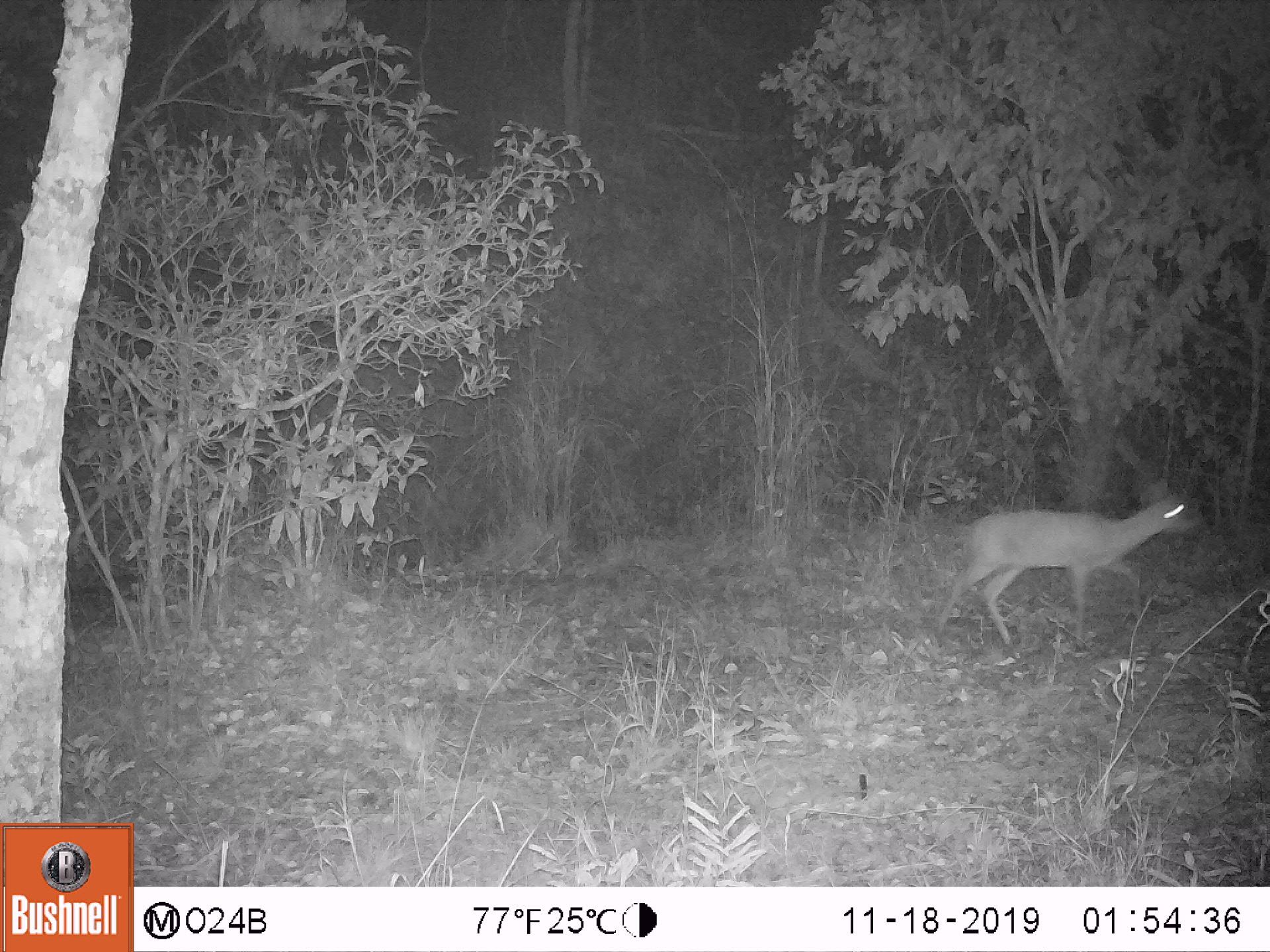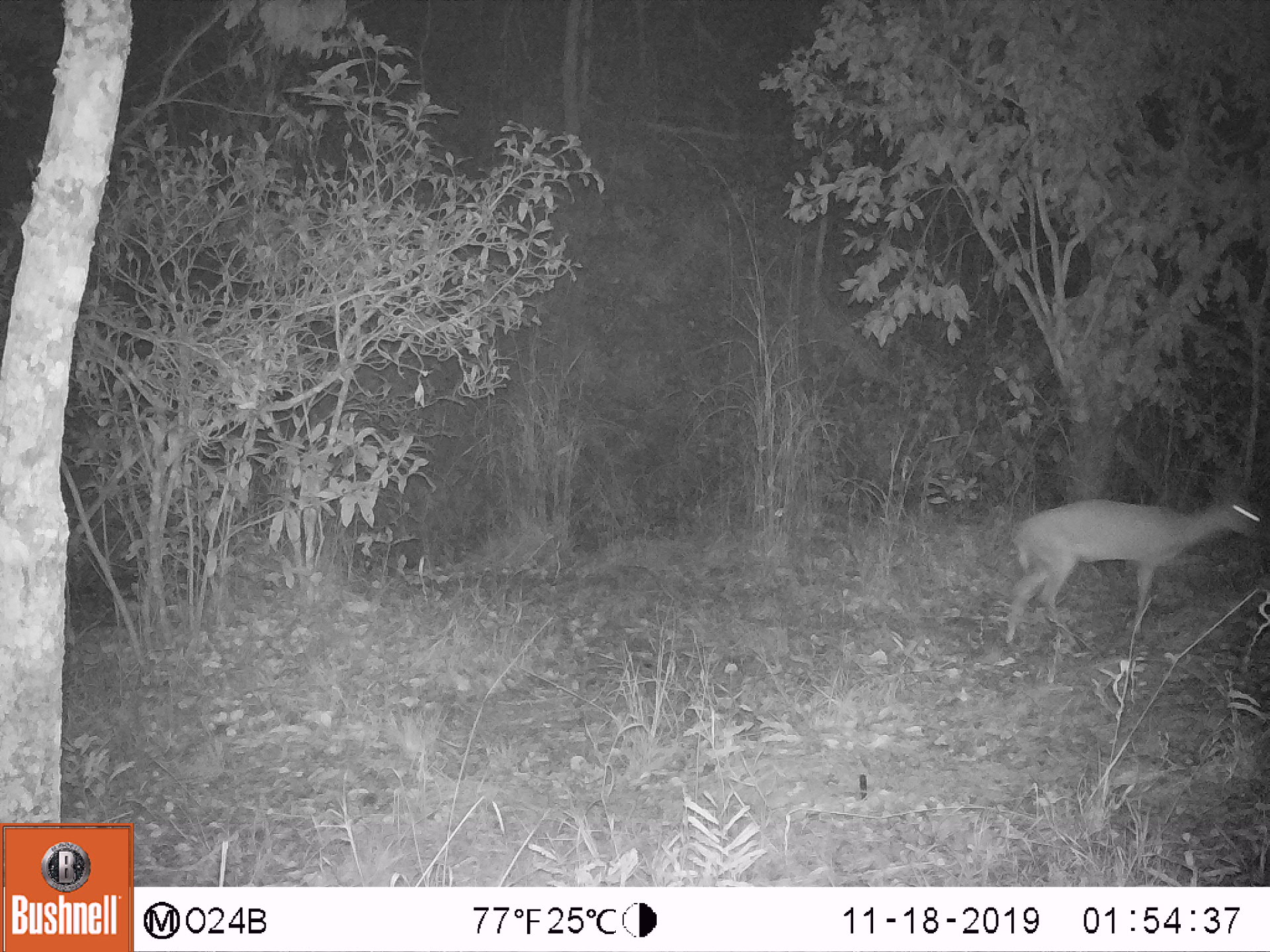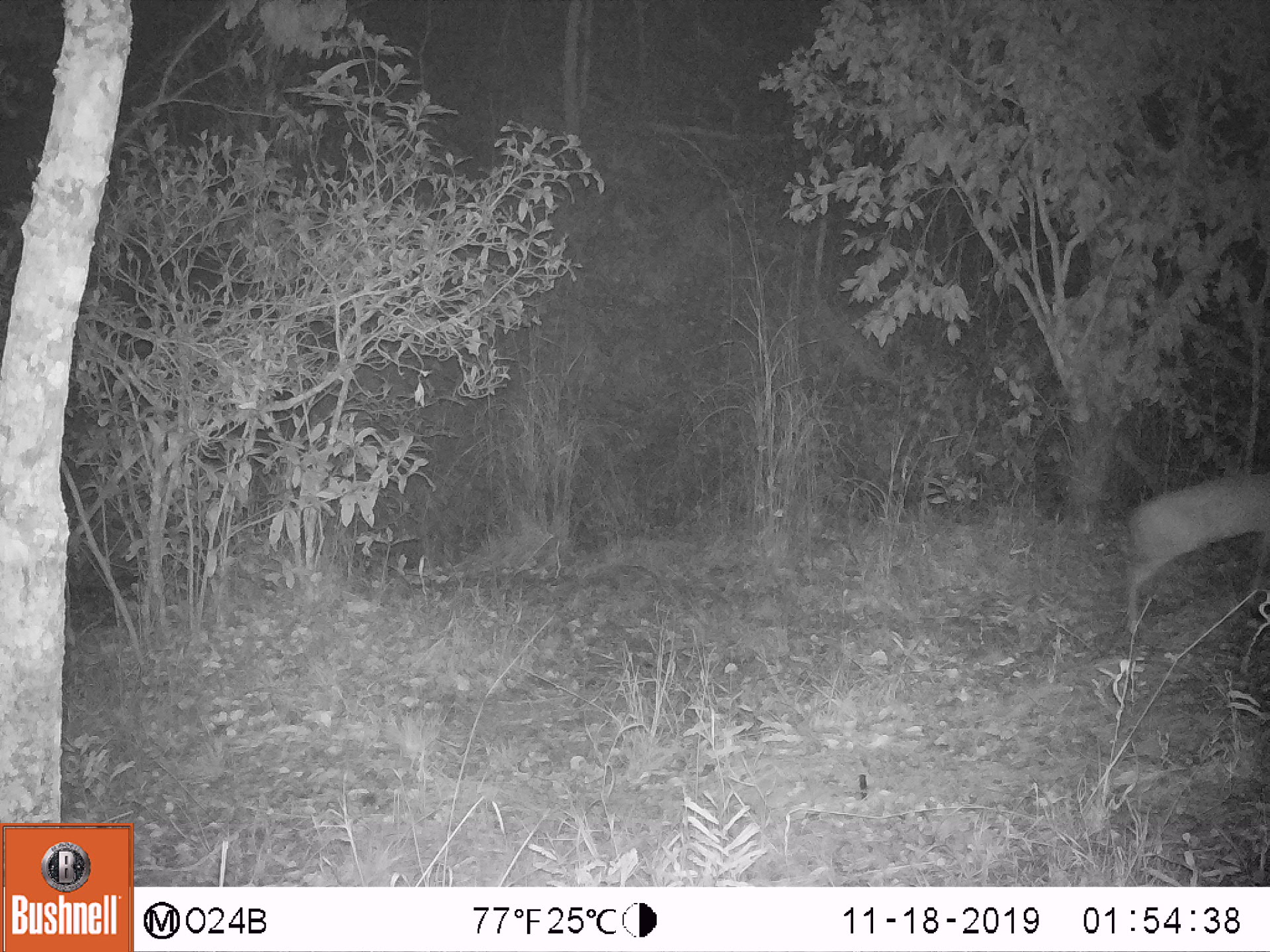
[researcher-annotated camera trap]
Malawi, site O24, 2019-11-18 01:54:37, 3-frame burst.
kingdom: Animalia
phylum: Chordata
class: Mammalia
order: Artiodactyla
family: Bovidae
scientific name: Antilopinae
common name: small antelope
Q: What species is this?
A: Small antelope (Antilopinae).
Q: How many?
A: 1.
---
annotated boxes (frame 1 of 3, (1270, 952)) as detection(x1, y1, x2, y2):
small antelope: detection(921, 474, 1207, 659)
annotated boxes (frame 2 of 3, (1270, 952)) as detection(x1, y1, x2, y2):
small antelope: detection(977, 474, 1267, 661)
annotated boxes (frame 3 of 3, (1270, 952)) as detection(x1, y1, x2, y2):
small antelope: detection(1104, 465, 1269, 650)